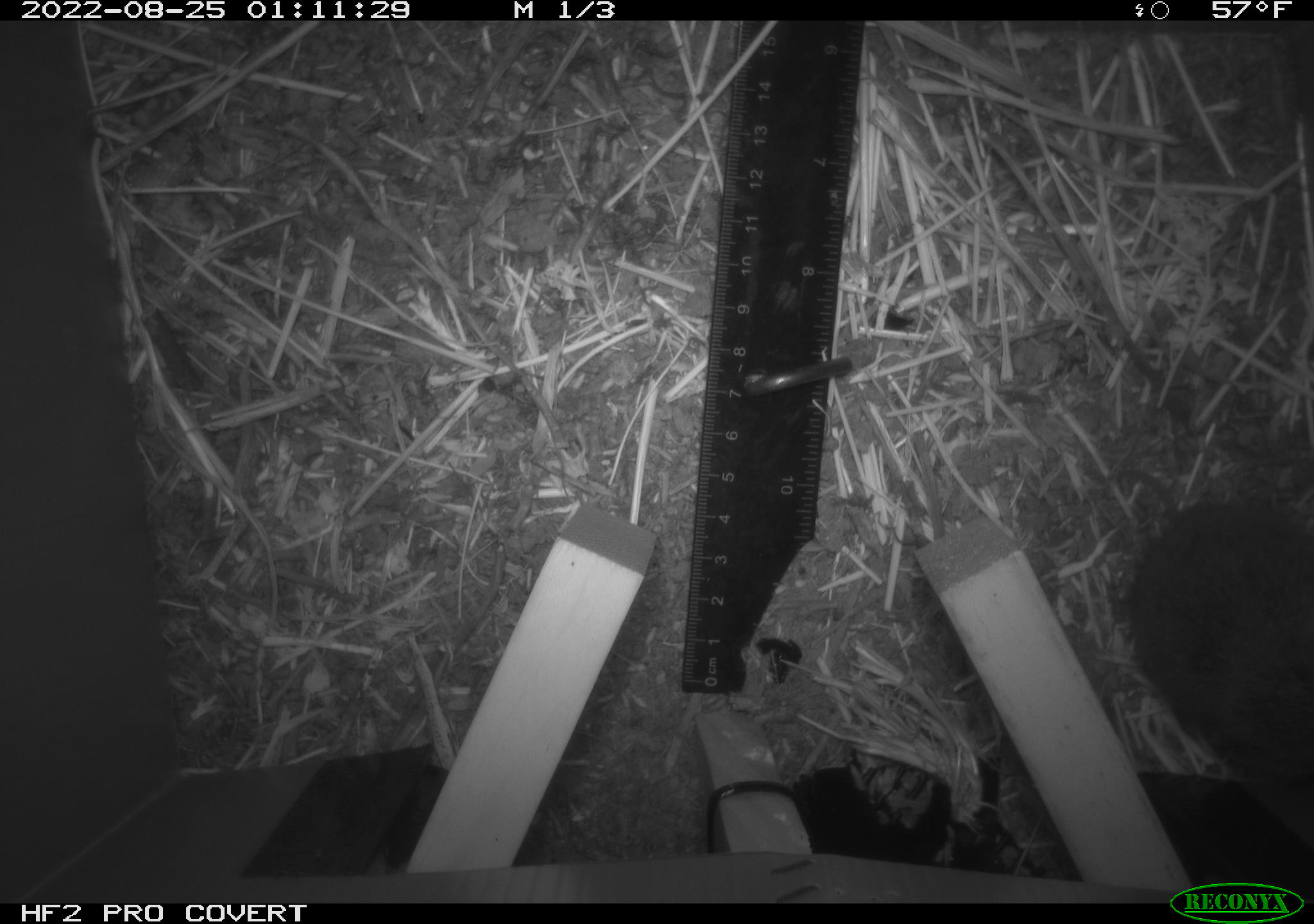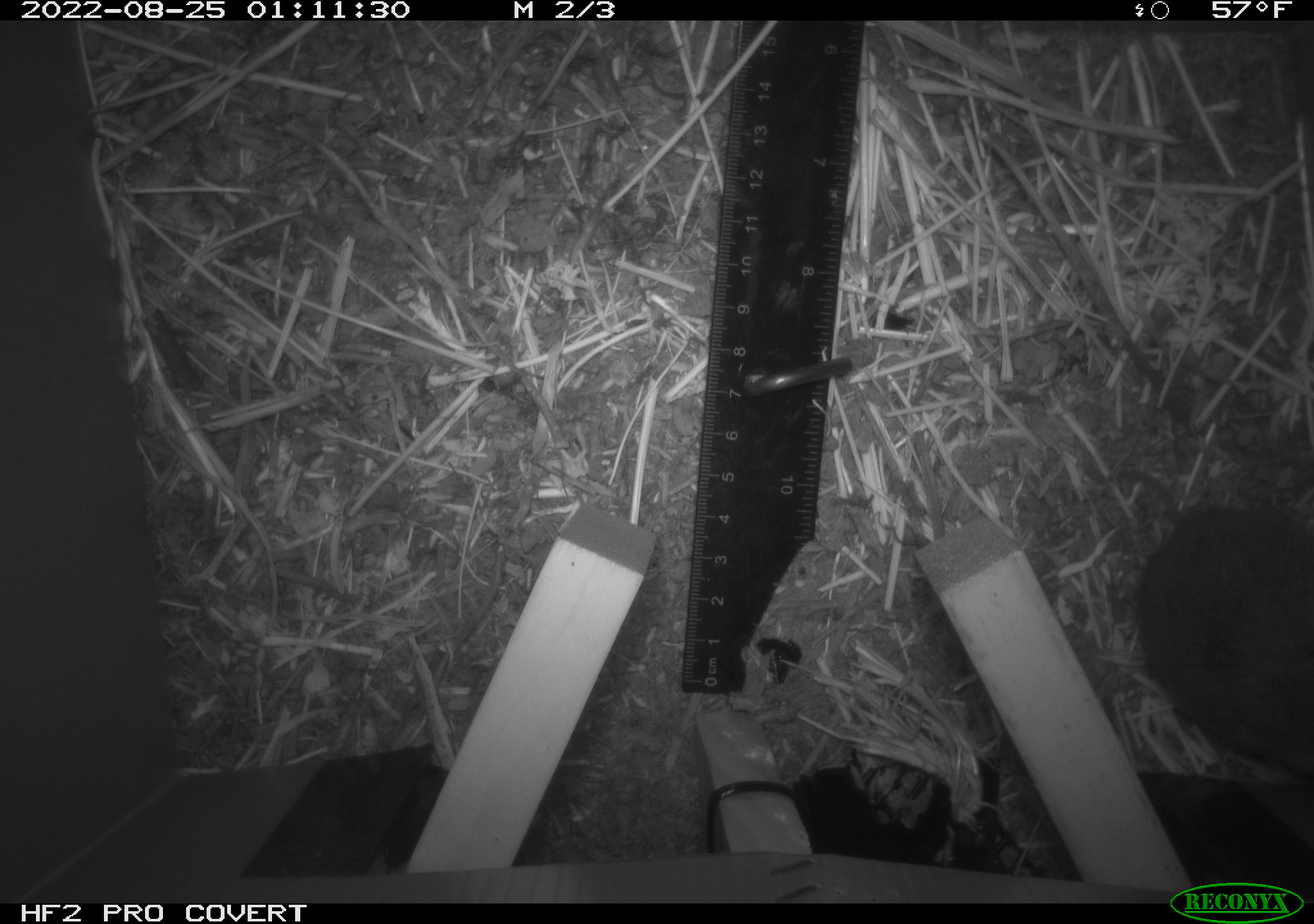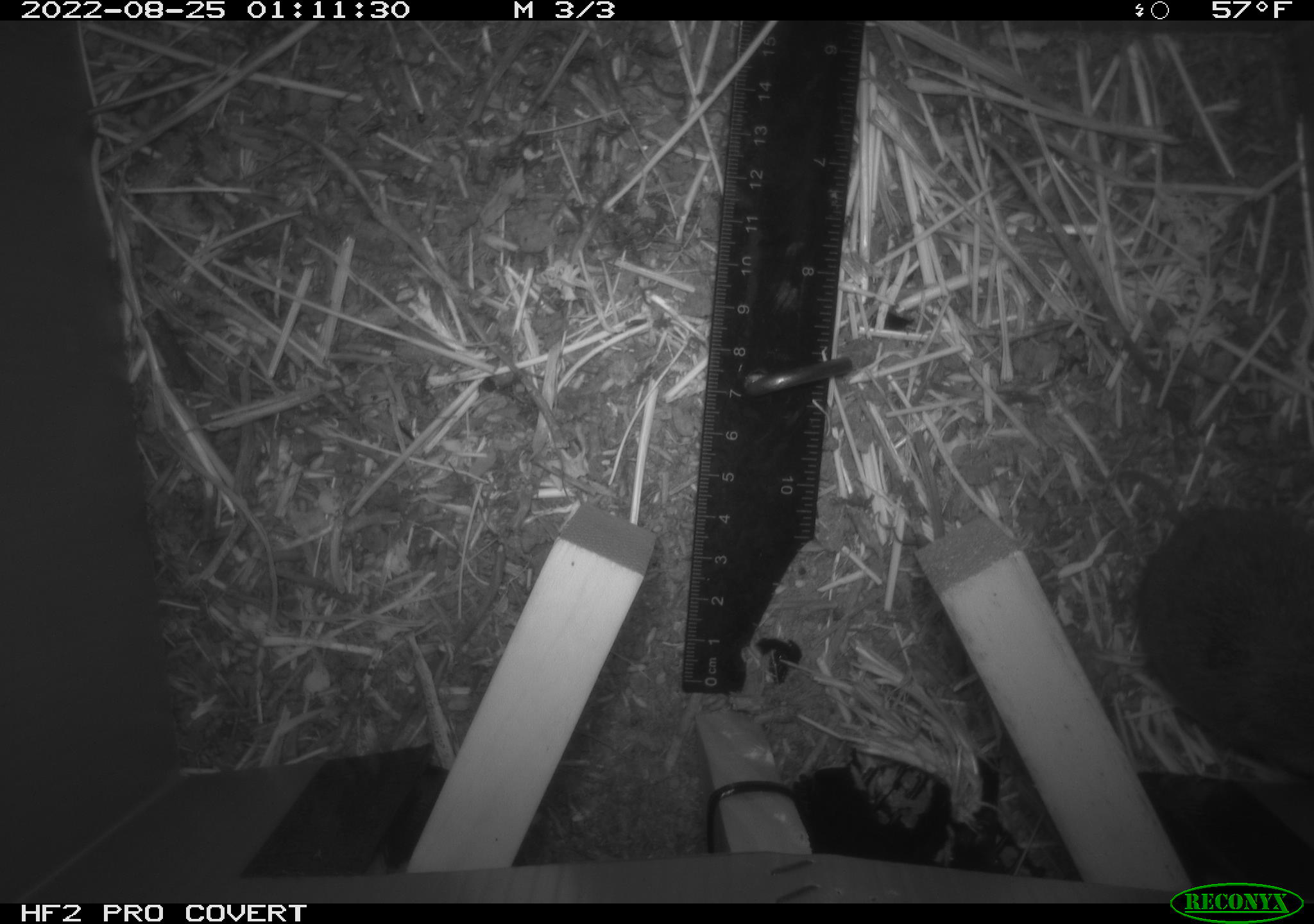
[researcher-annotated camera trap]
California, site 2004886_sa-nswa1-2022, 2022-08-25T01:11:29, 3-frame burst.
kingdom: Animalia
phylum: Chordata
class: Mammalia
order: Rodentia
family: Cricetidae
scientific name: Cricetidae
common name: hamsters, voles, lemmings, and allies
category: cricetidae family